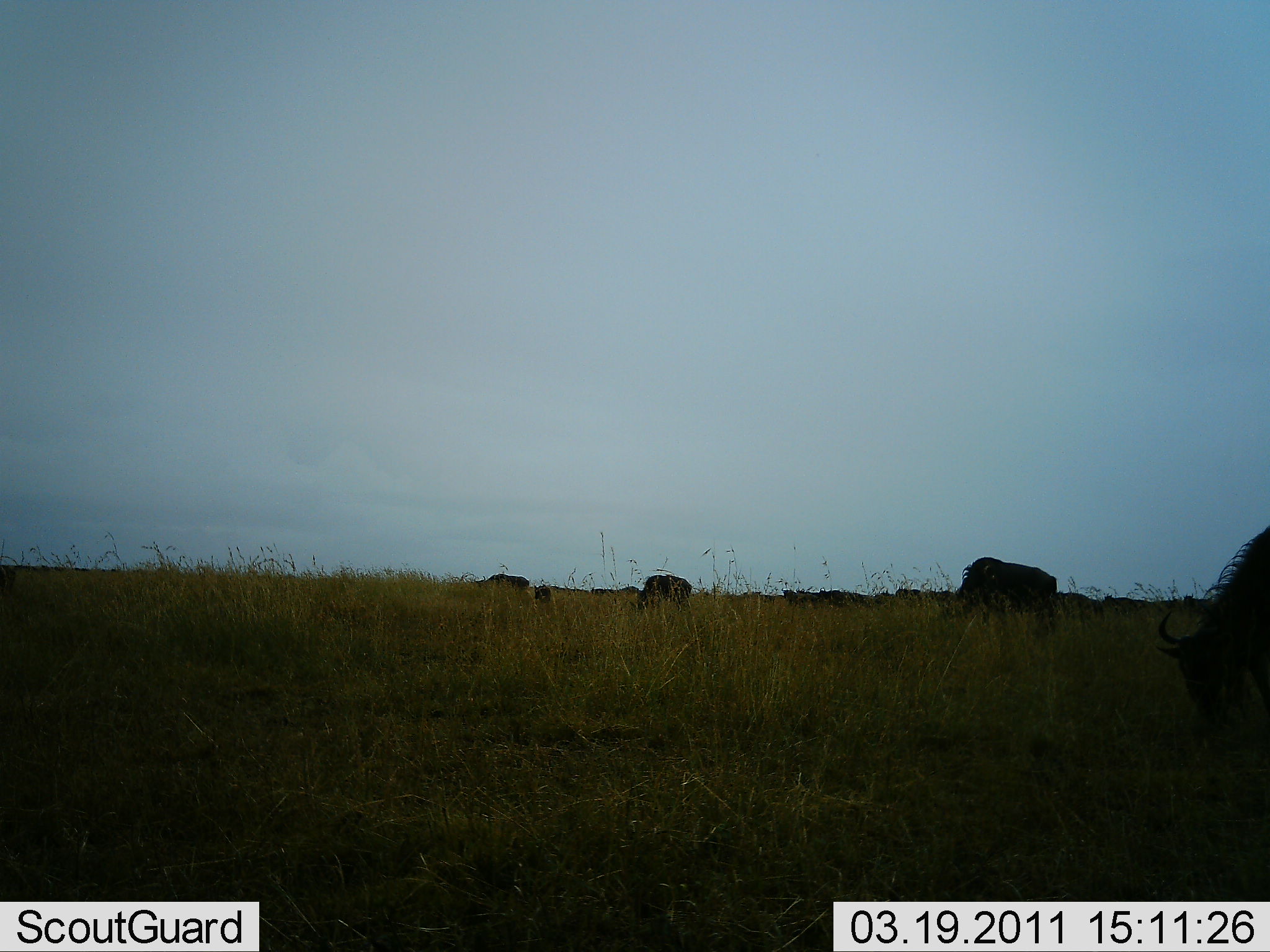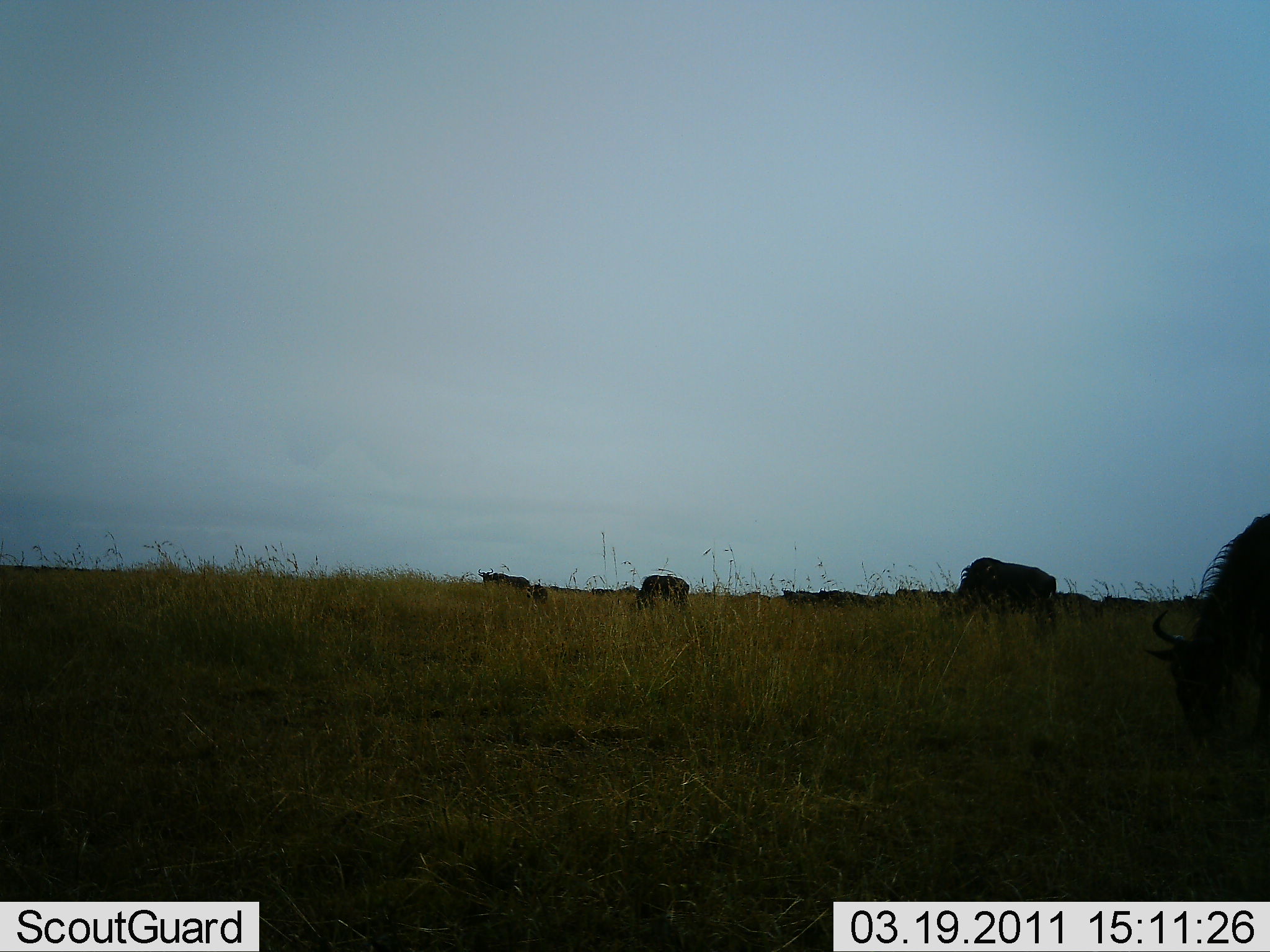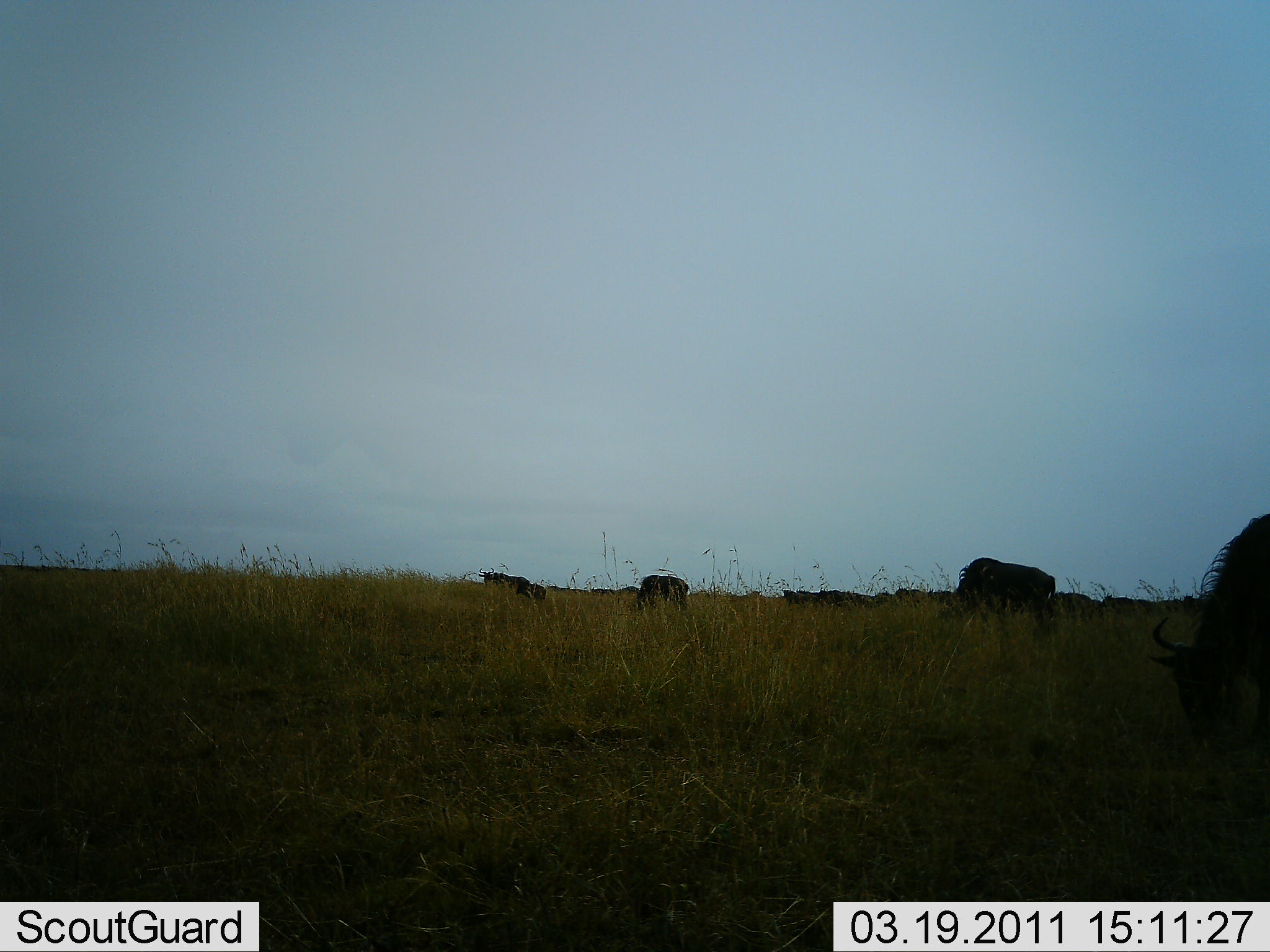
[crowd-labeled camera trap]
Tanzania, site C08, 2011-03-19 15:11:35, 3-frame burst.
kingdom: Animalia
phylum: Chordata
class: Mammalia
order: Artiodactyla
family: Bovidae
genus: Connochaetes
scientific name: Connochaetes taurinus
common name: blue wildebeest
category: wildebeest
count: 6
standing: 42%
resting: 0%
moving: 0%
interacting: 0%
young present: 0%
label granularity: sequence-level